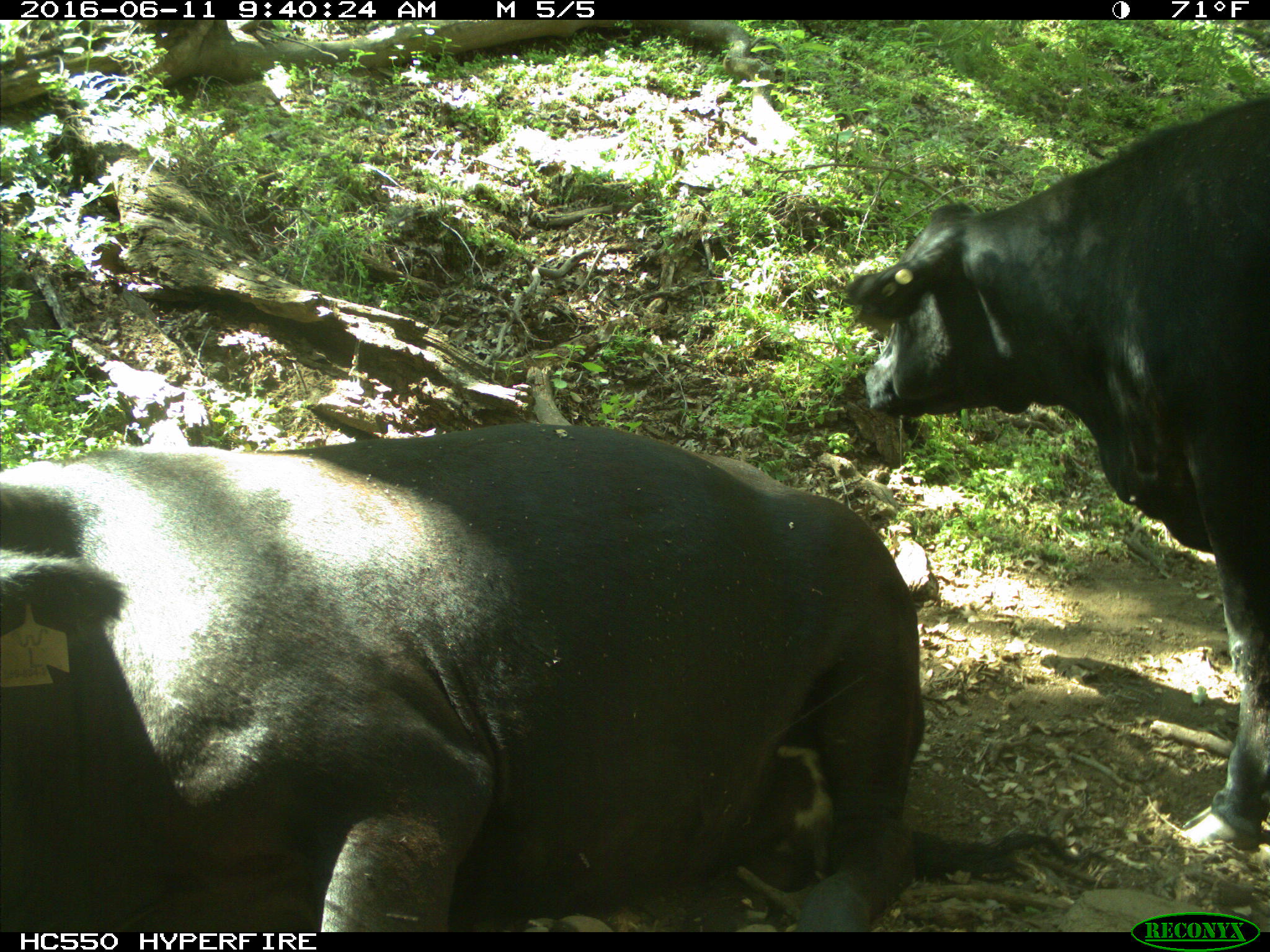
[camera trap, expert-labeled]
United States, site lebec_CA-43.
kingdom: Animalia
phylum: Chordata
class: Mammalia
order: Artiodactyla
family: Bovidae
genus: Bos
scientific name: Bos taurus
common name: domestic cow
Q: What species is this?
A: Bos taurus (domestic cow).